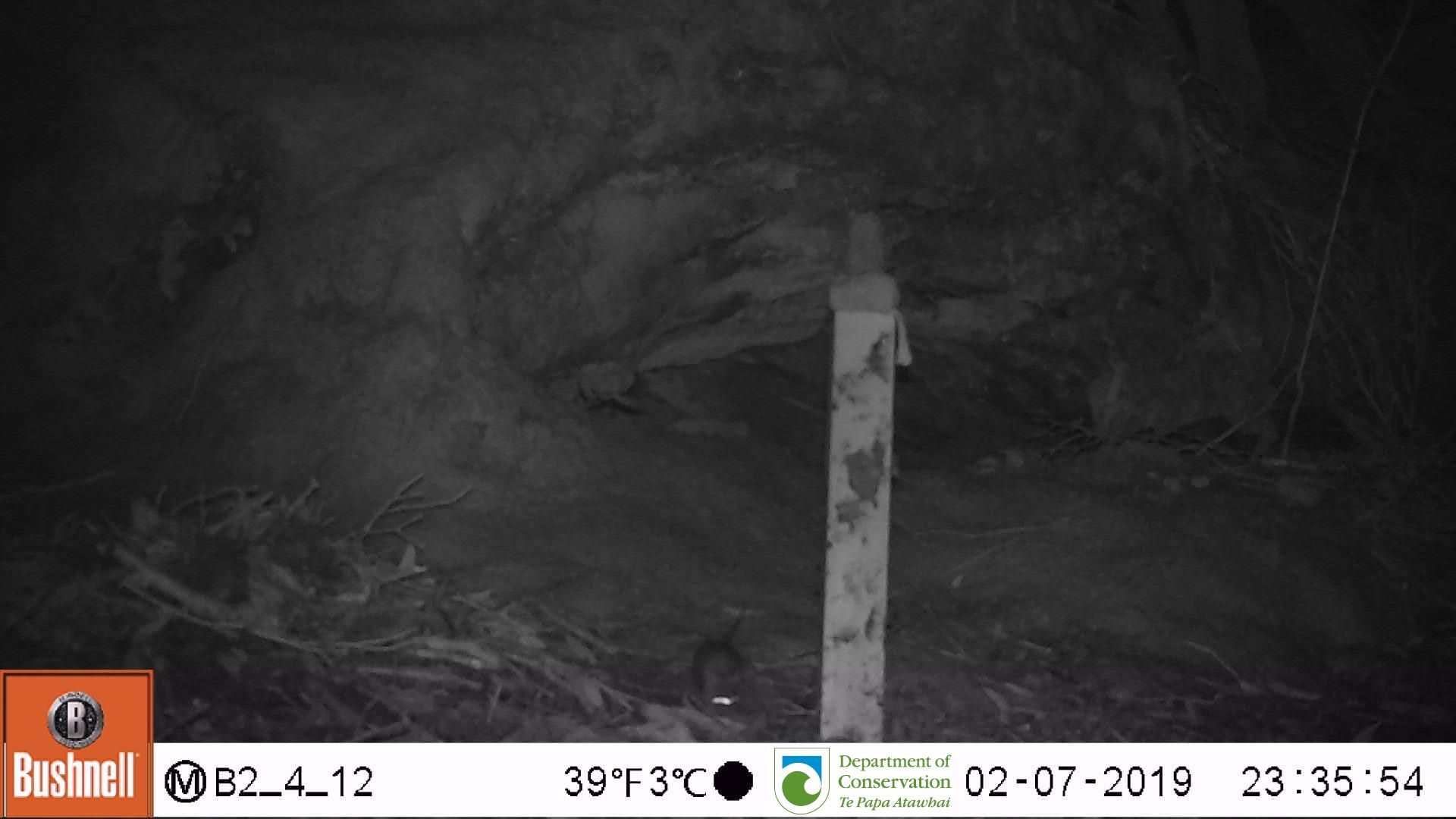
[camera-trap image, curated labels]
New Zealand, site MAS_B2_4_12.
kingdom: Animalia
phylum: Chordata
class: Mammalia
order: Rodentia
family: Muridae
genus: Mus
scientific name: Mus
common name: mouse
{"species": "mouse (Mus)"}